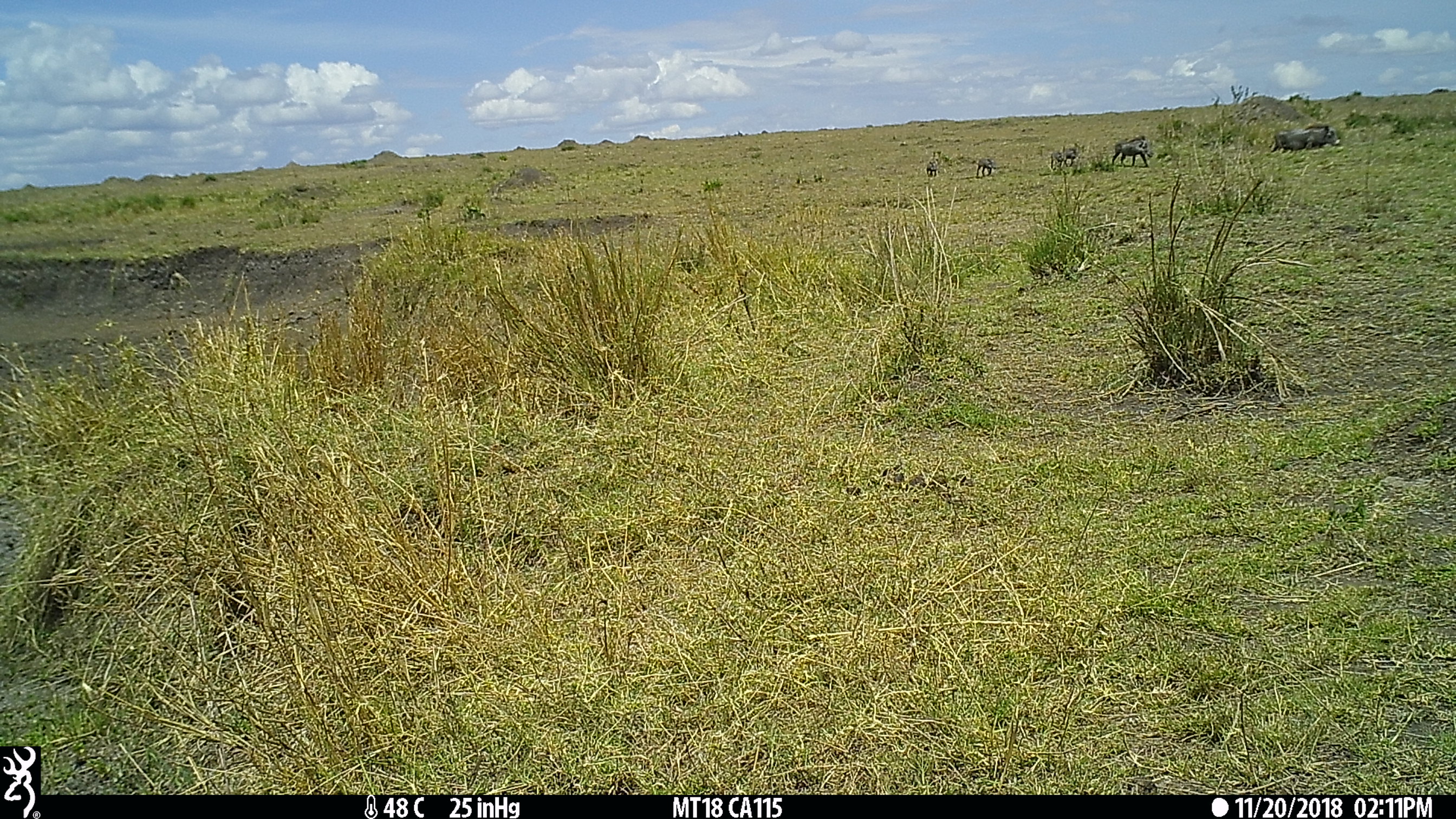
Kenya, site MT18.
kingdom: Animalia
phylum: Chordata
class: Mammalia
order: Artiodactyla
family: Suidae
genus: Phacochoerus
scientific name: Phacochoerus africanus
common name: common warthog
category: warthog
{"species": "warthog (common warthog) (Phacochoerus africanus)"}